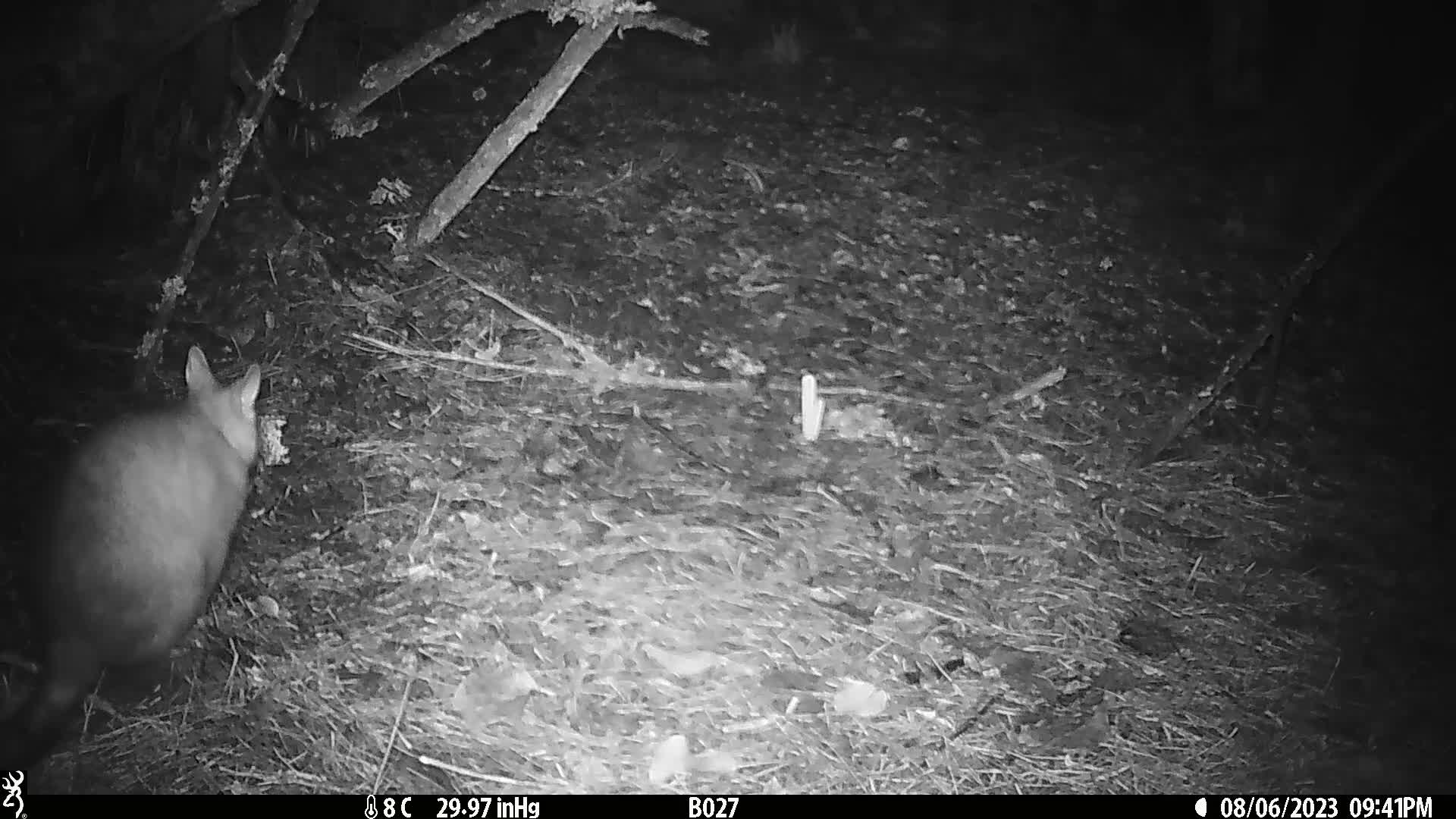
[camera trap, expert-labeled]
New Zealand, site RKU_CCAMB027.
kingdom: Animalia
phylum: Chordata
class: Mammalia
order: Diprotodontia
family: Phalangeridae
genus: Trichosurus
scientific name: Trichosurus vulpecula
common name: common brushtail possum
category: possum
Possum (common brushtail possum) (Trichosurus vulpecula).